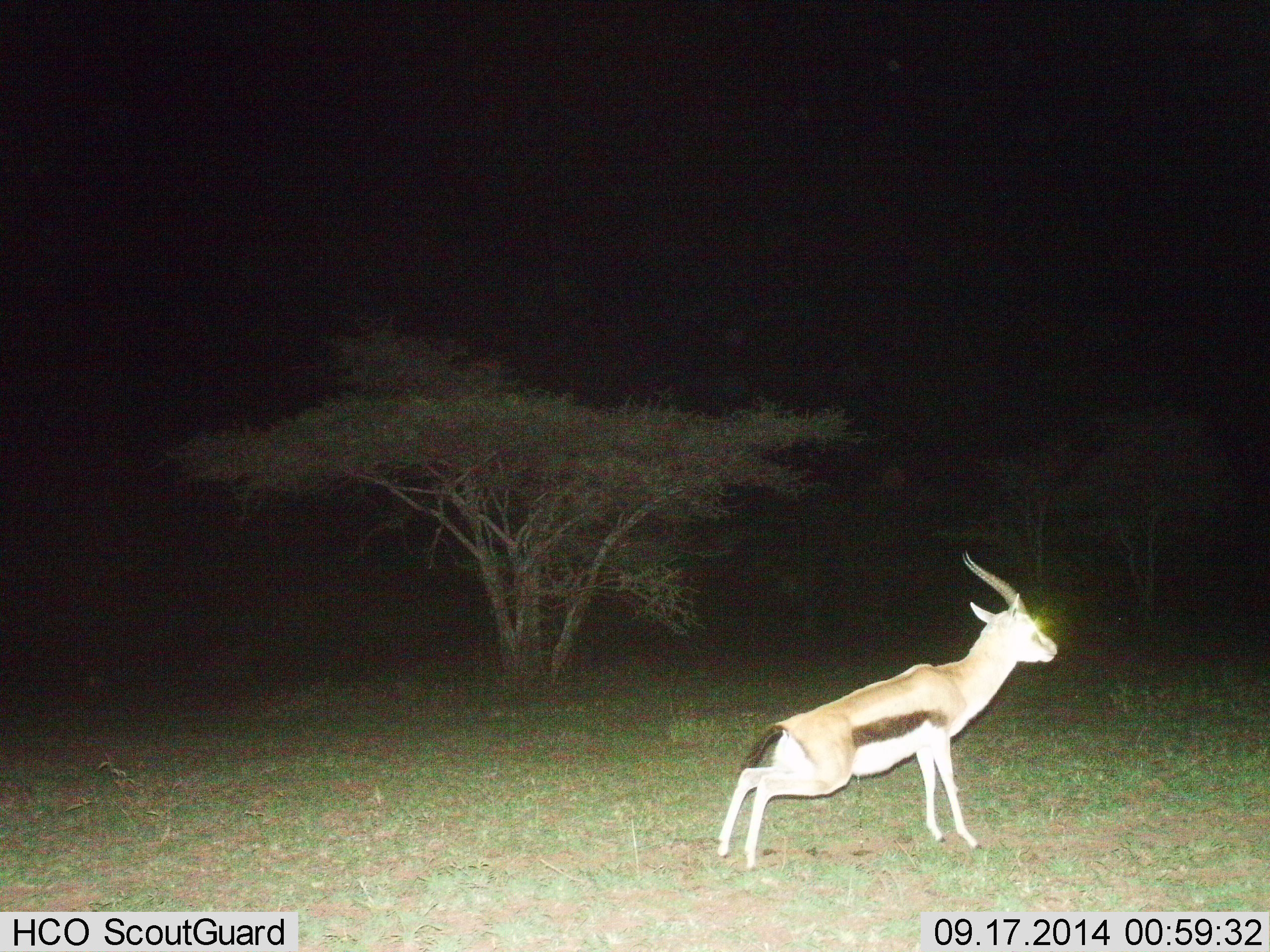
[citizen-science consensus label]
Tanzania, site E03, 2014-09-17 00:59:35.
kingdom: Animalia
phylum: Chordata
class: Mammalia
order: Artiodactyla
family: Bovidae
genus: Eudorcas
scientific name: Eudorcas thomsonii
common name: thomson's gazelle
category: gazellethomsons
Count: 1.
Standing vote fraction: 70%.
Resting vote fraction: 0%.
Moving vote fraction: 20%.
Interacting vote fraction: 20%.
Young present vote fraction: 0%.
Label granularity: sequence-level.